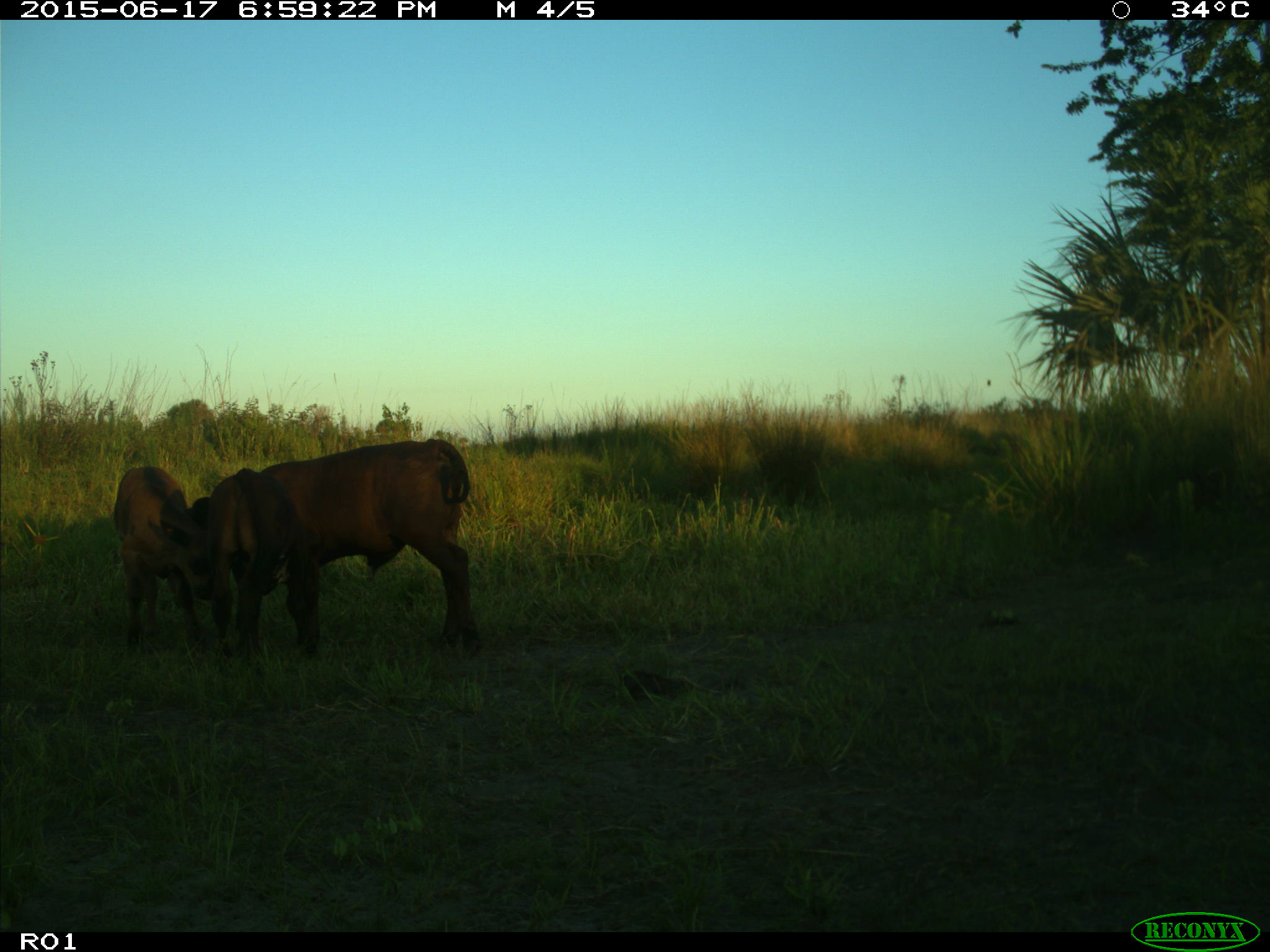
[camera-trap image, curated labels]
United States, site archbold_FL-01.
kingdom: Animalia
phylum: Chordata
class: Mammalia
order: Artiodactyla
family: Bovidae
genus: Bos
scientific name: Bos taurus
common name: domestic cow